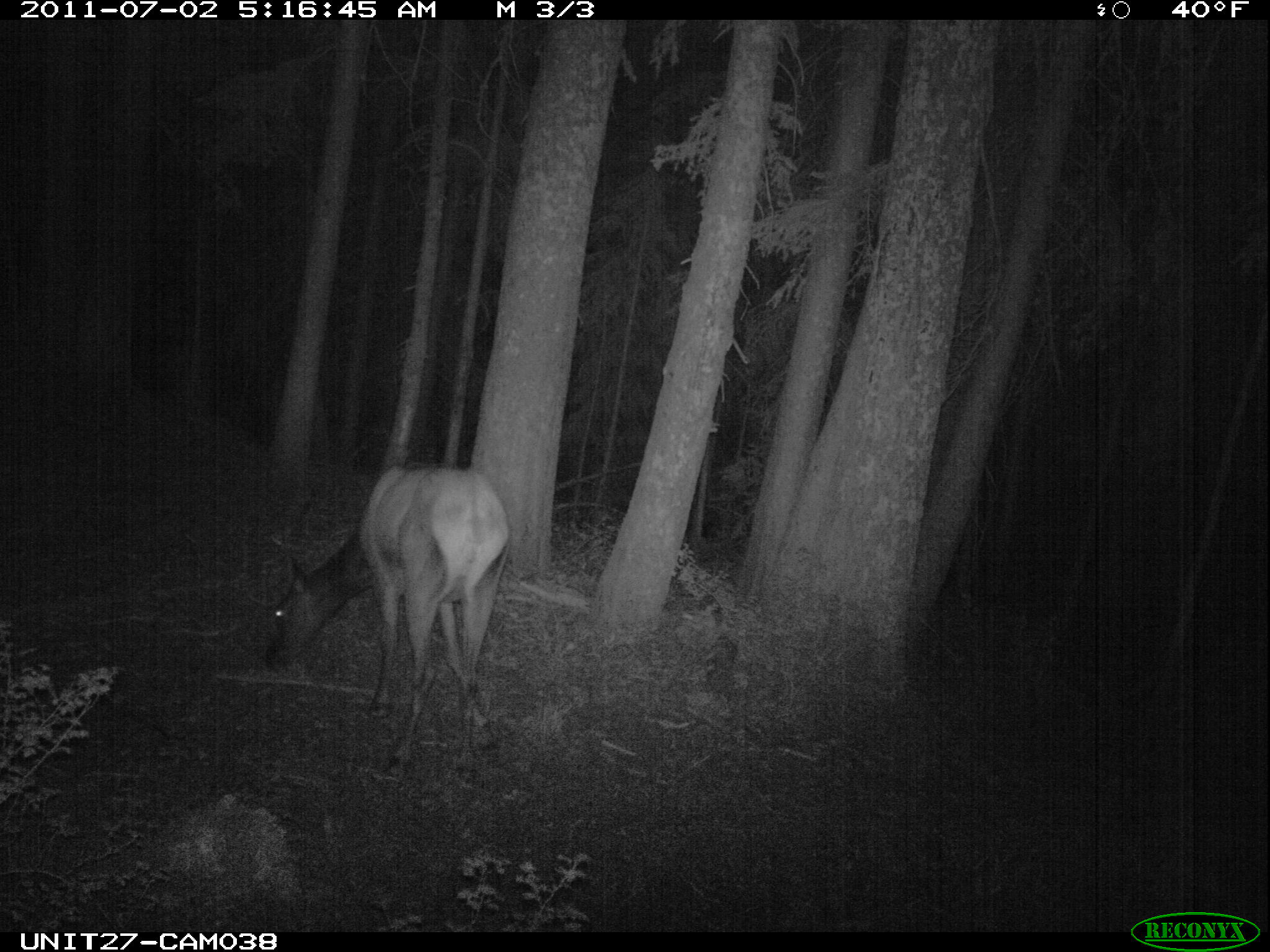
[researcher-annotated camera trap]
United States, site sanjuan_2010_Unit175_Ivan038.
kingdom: Animalia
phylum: Chordata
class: Mammalia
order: Artiodactyla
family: Cervidae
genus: Cervus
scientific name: Cervus elaphus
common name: red deer